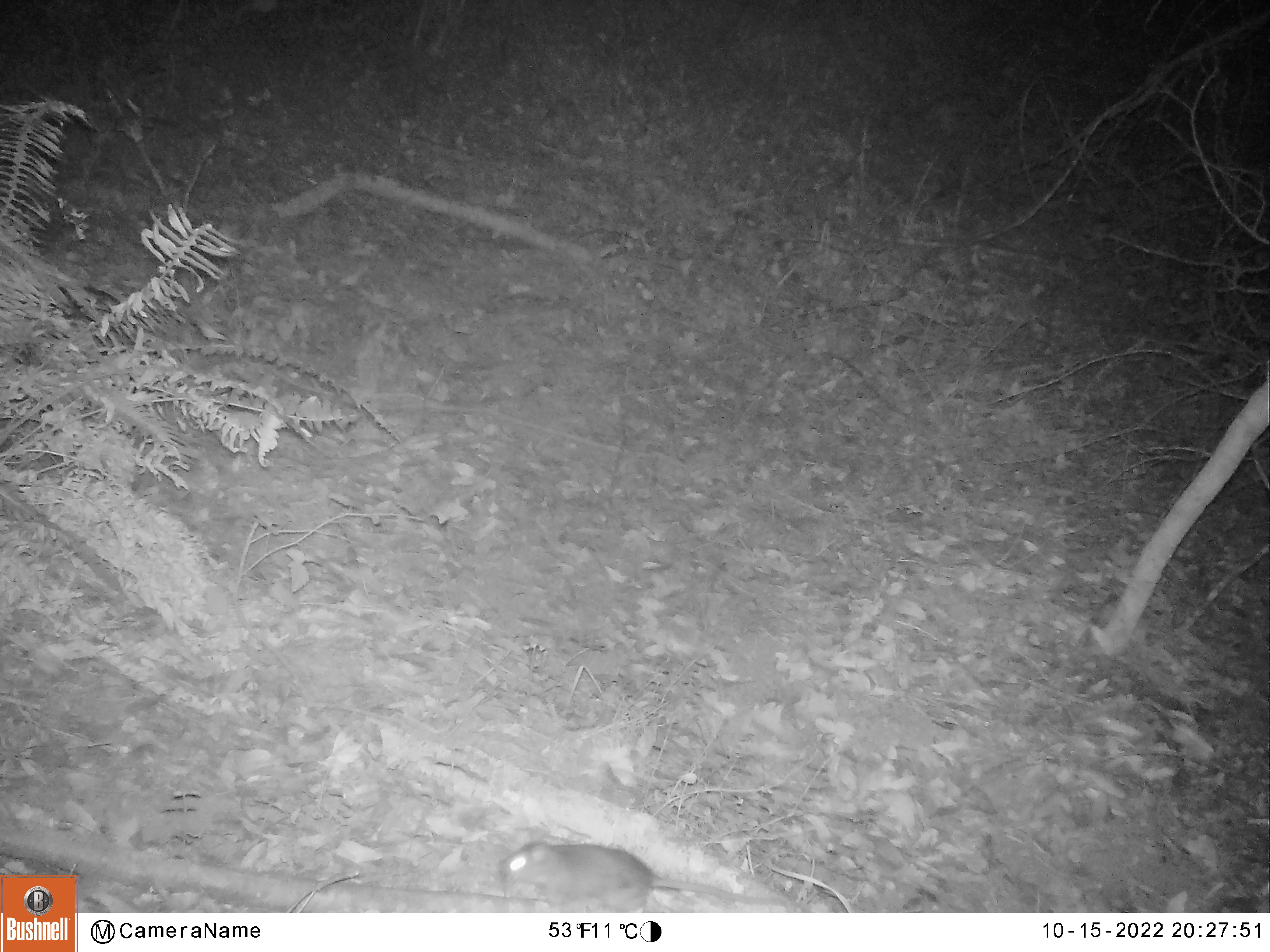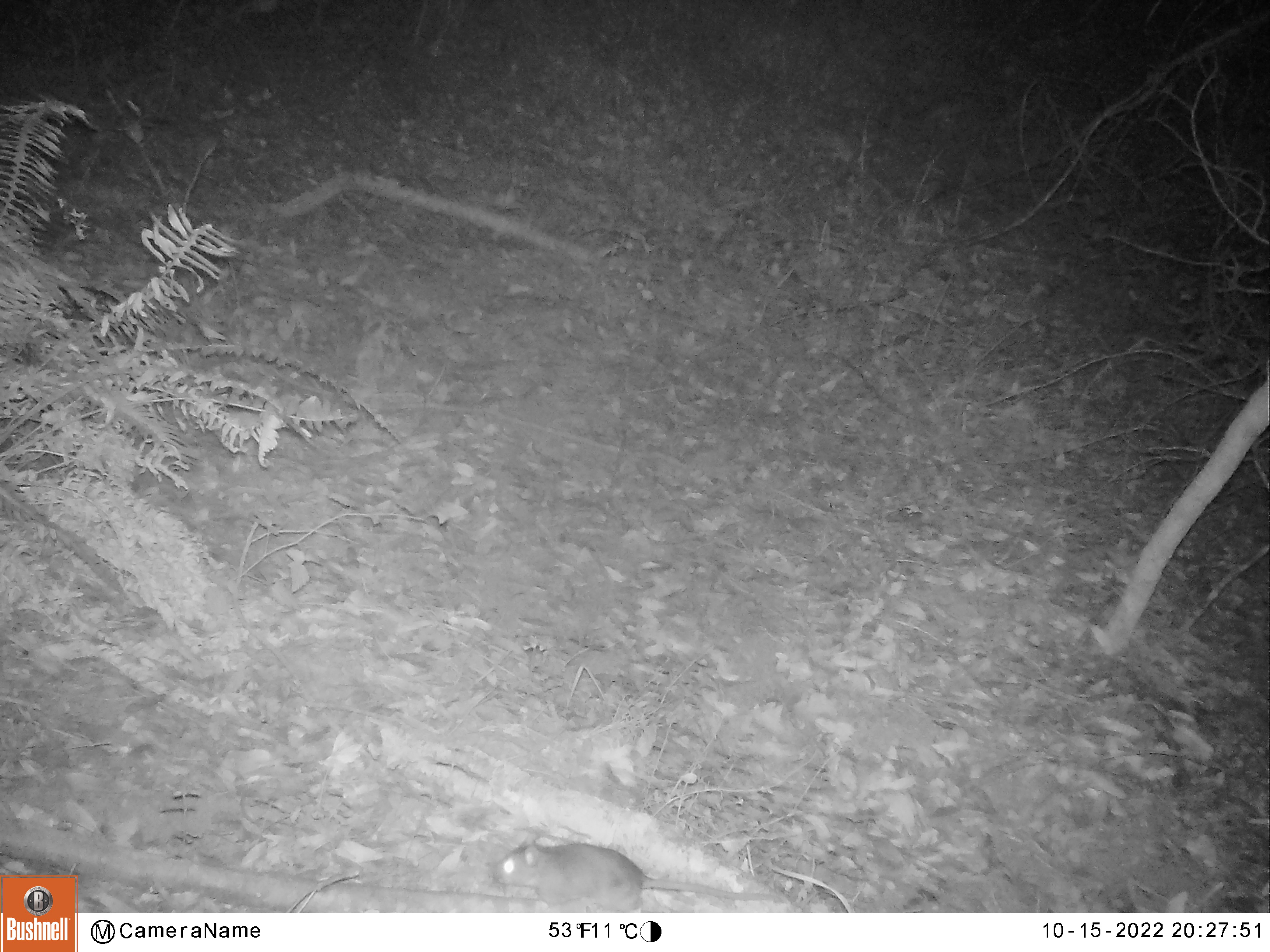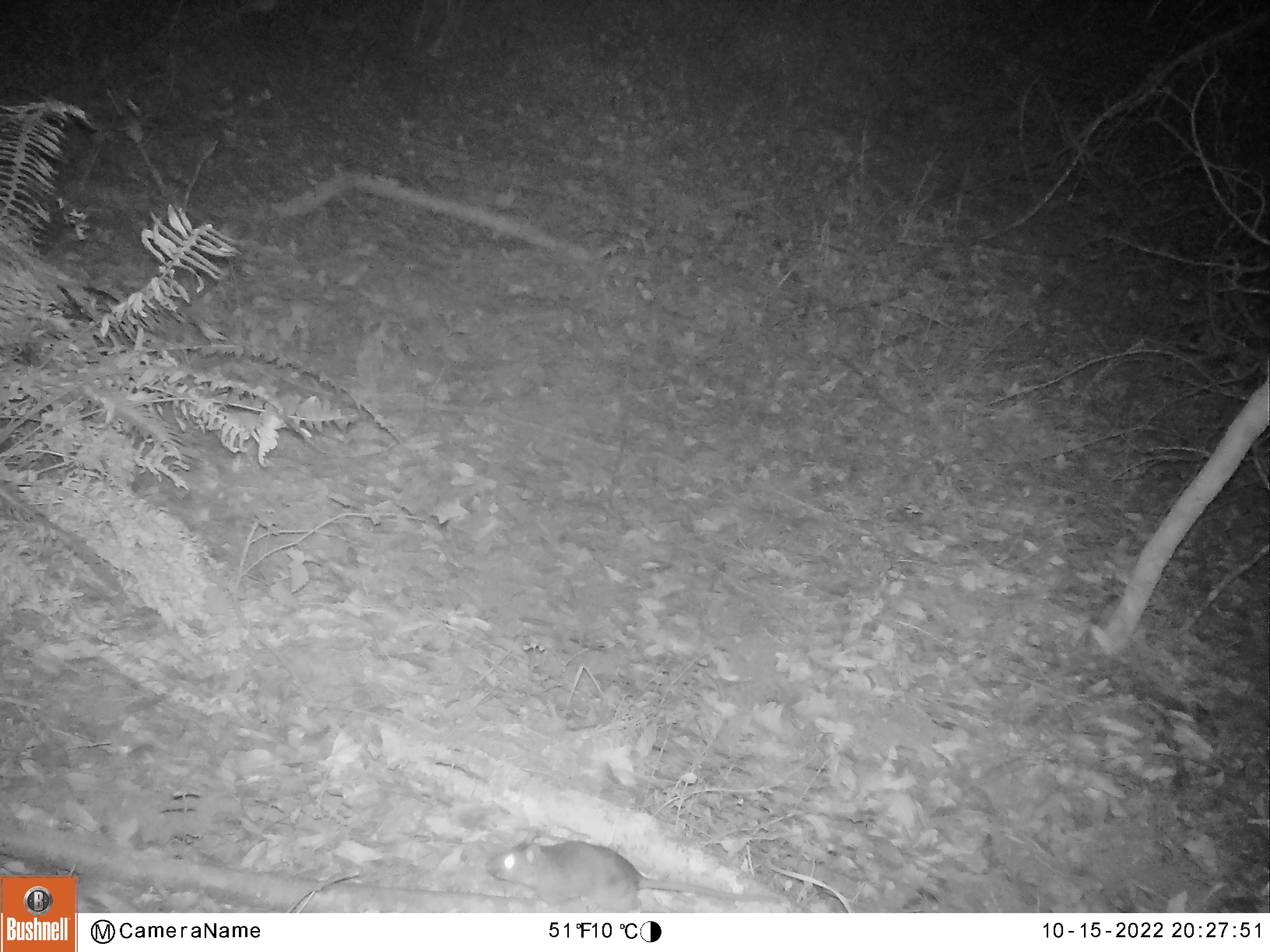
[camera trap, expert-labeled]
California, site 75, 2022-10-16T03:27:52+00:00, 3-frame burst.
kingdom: Animalia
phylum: Chordata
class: Mammalia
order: Rodentia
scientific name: Rodentia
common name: mouse or rat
Mouse or rat (Rodentia).